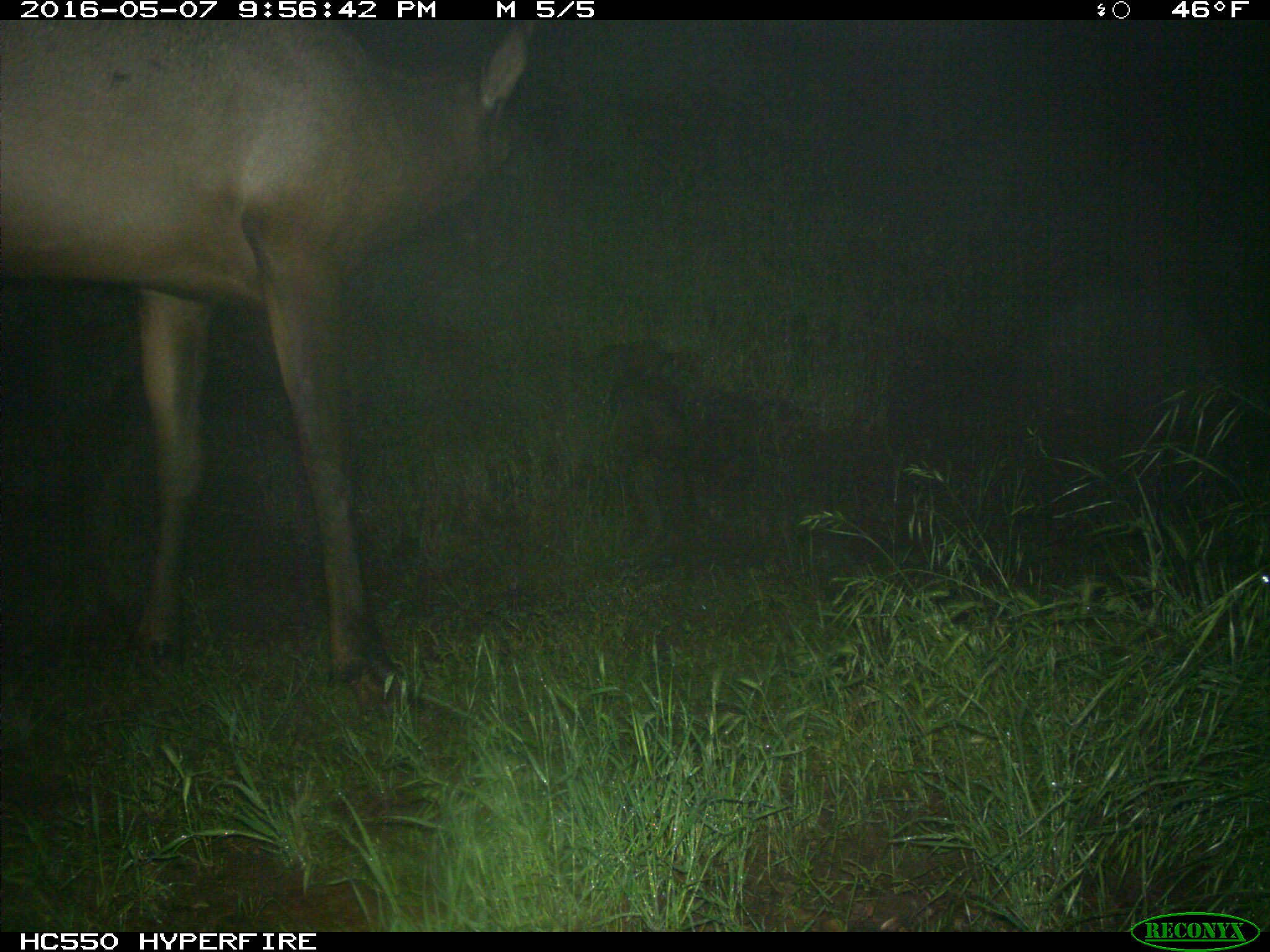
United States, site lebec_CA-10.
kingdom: Animalia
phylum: Chordata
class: Mammalia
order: Artiodactyla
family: Cervidae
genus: Cervus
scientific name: Cervus canadensis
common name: elk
Cervus canadensis (elk).